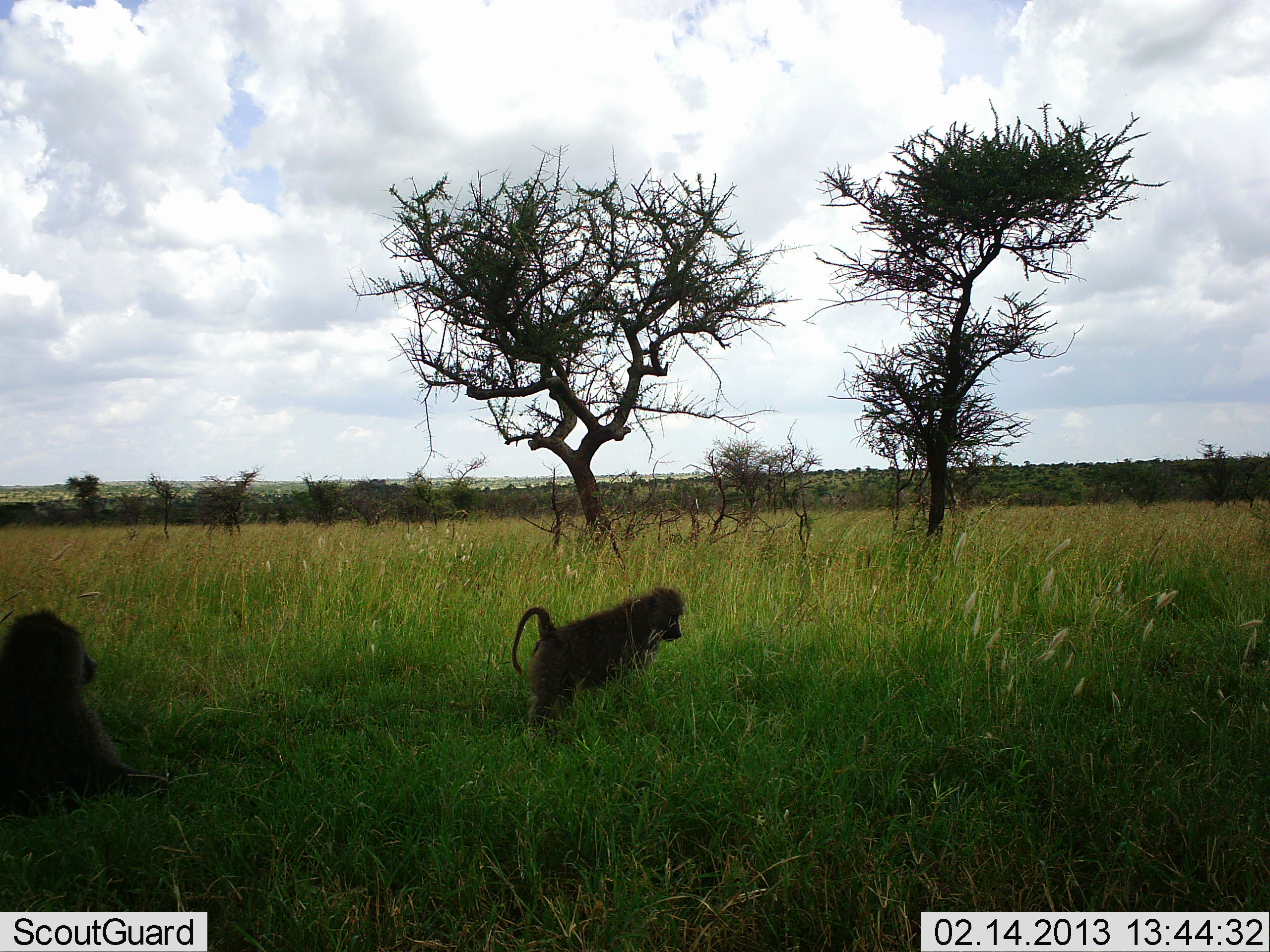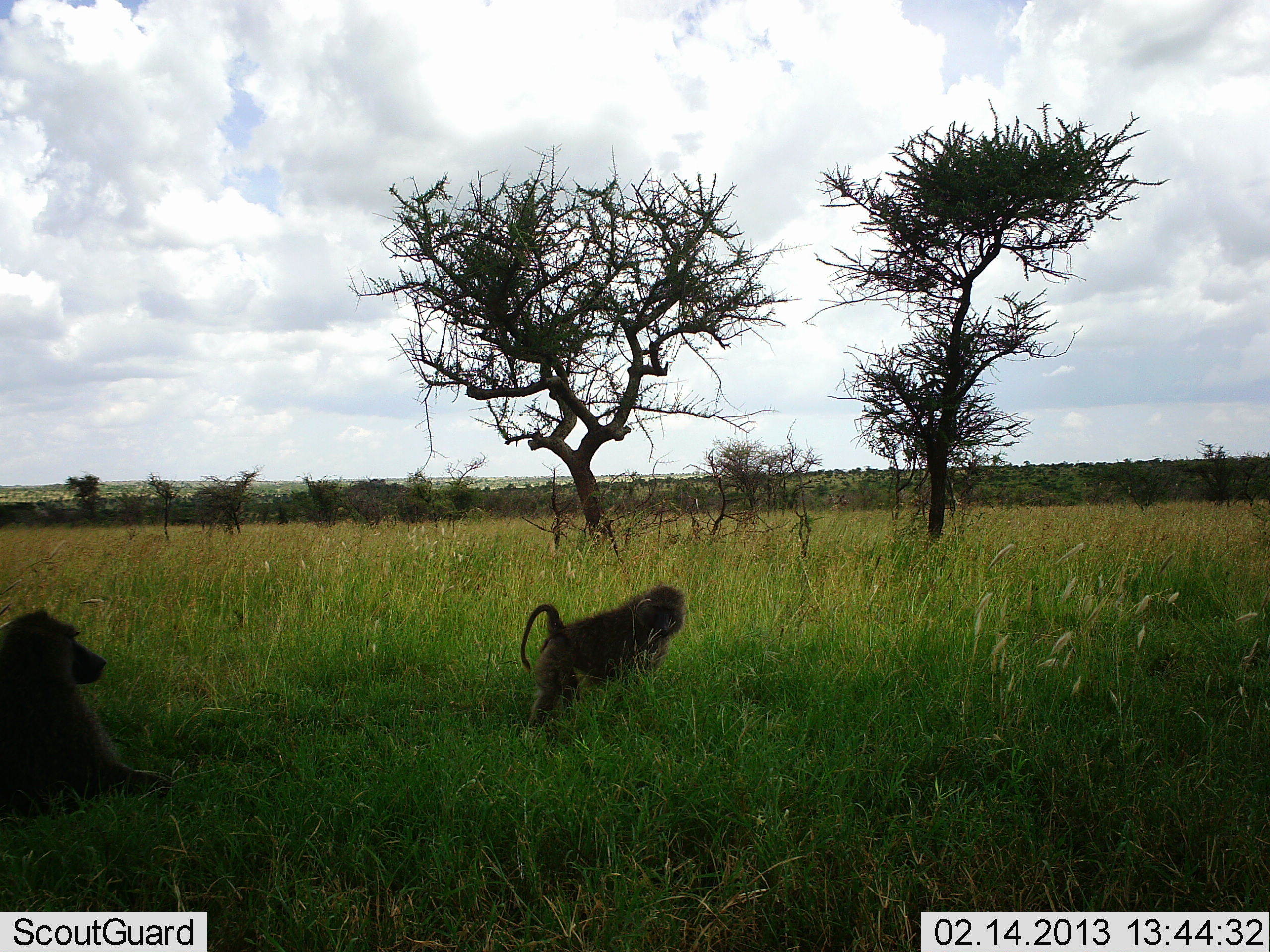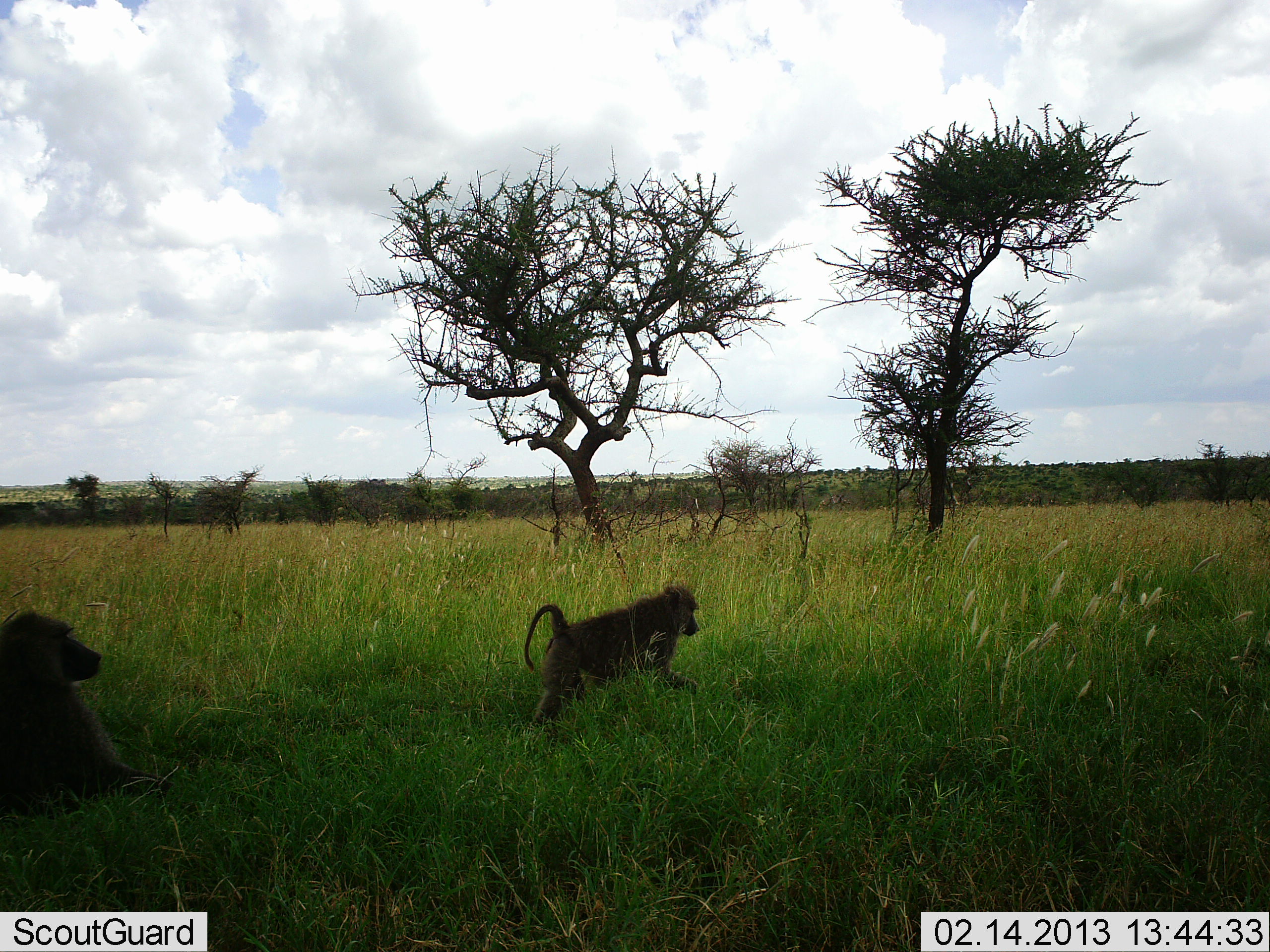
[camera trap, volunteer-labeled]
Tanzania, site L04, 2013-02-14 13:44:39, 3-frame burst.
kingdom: Animalia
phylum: Chordata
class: Mammalia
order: Primates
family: Cercopithecidae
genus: Papio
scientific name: Papio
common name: baboon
Baboon (Papio), count 2. Behavior (volunteer vote fractions): standing 36%, resting 64%, moving 44%, interacting 14%. Young present (vote fraction): 0%. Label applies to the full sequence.